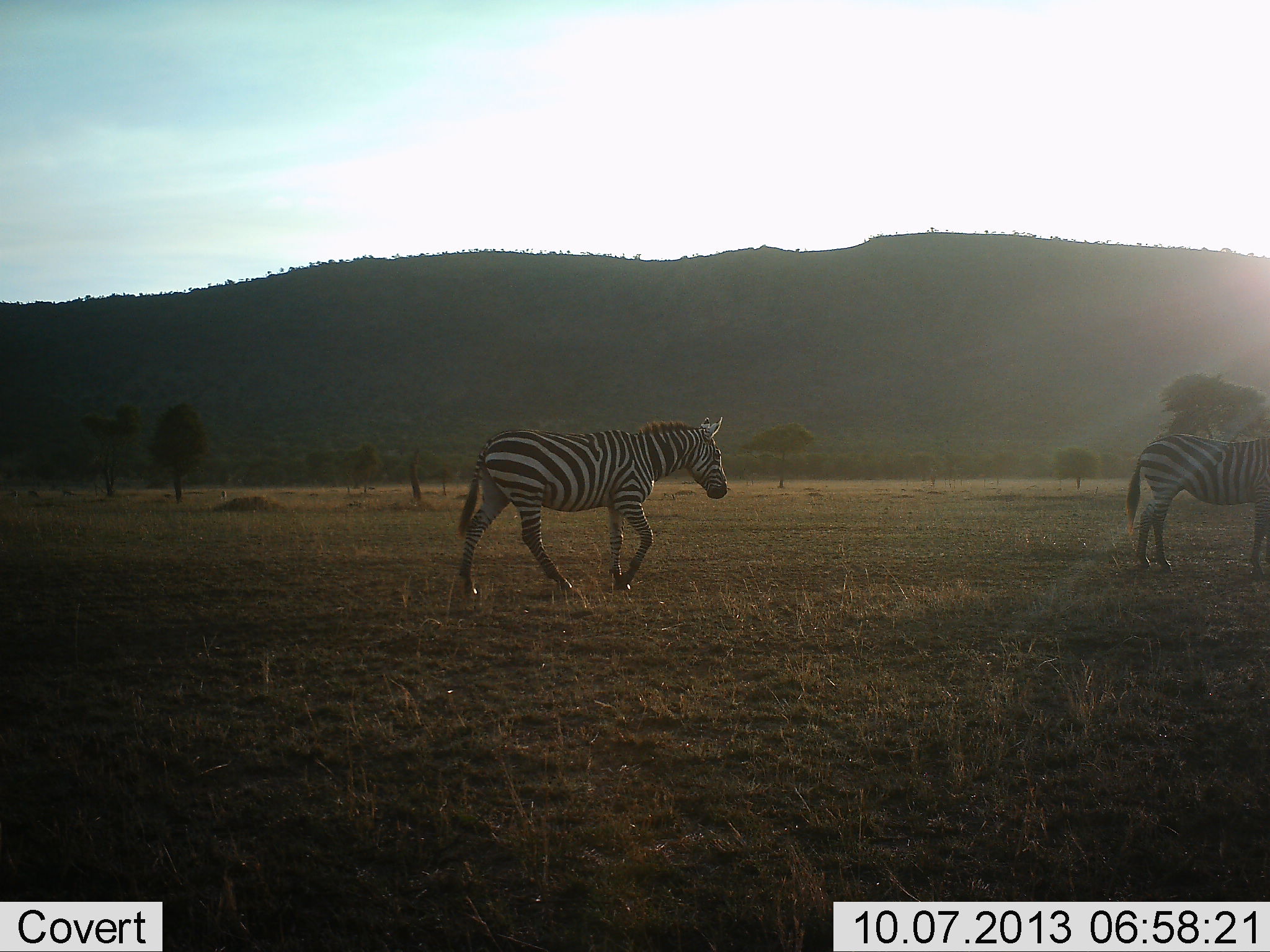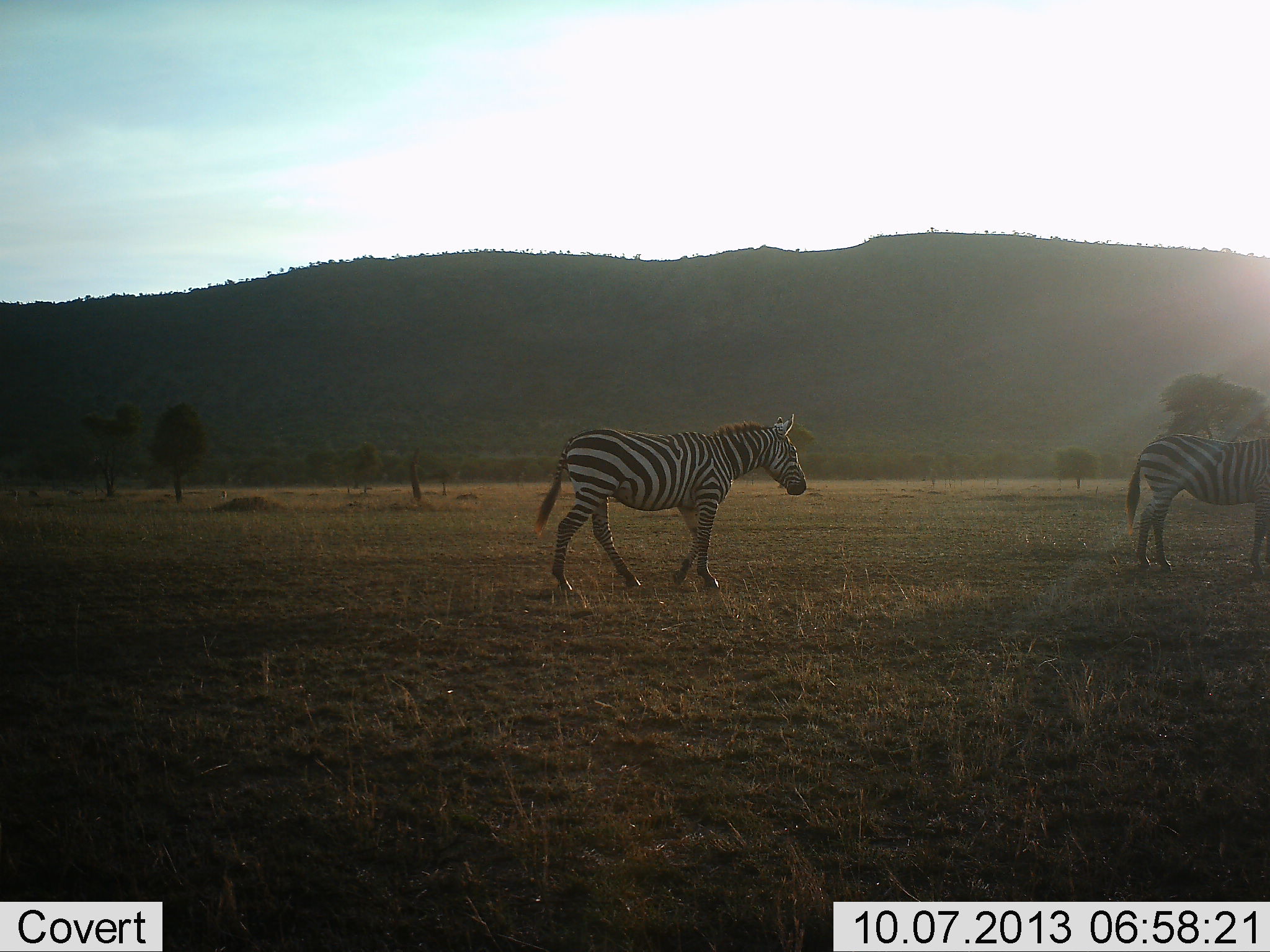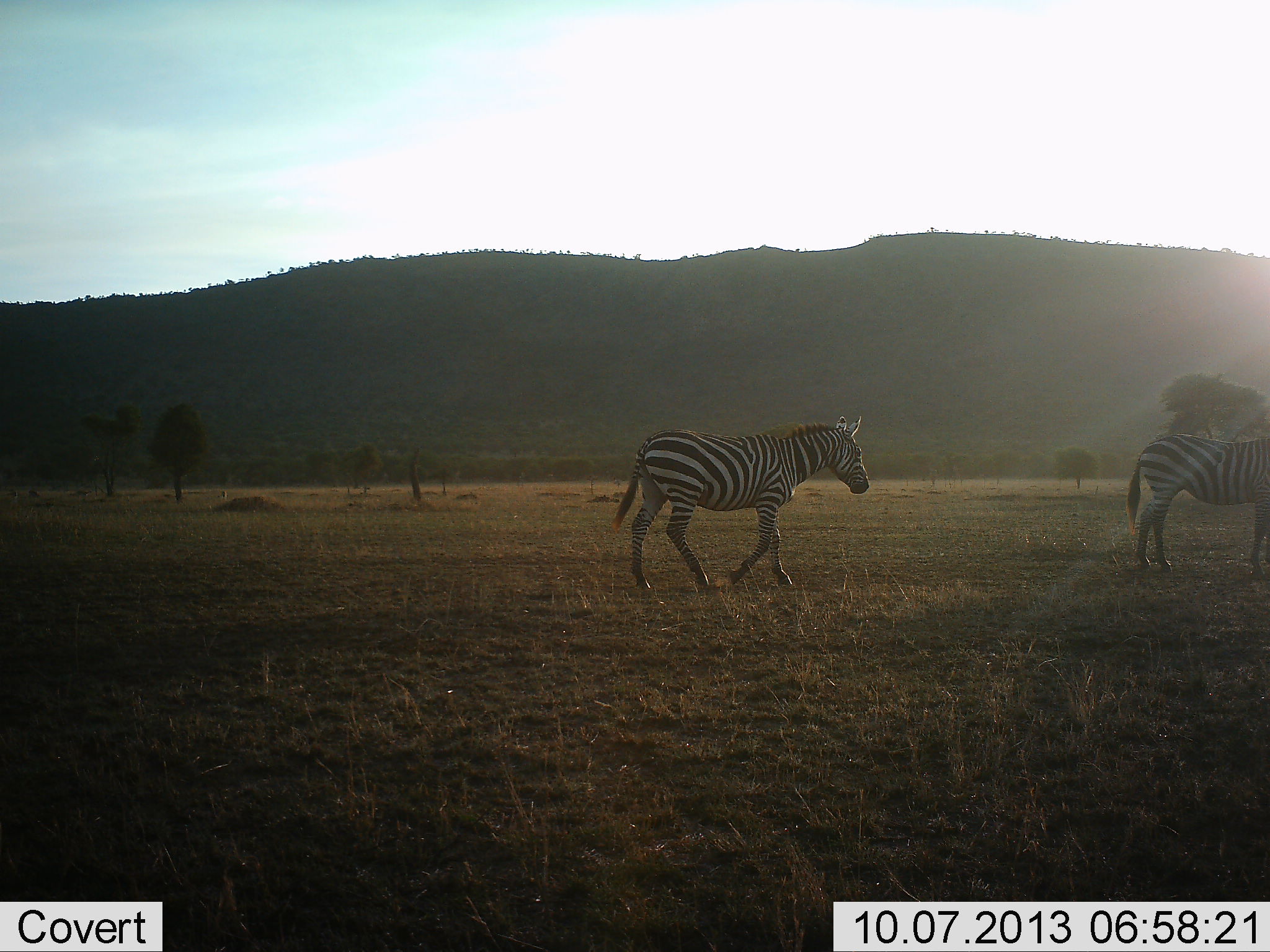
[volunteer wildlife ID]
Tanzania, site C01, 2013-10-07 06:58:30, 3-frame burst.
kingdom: Animalia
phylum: Chordata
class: Mammalia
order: Perissodactyla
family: Equidae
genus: Equus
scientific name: Equus quagga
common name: plains zebra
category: zebra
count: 2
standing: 70%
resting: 10%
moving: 80%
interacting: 0%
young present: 0%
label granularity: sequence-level